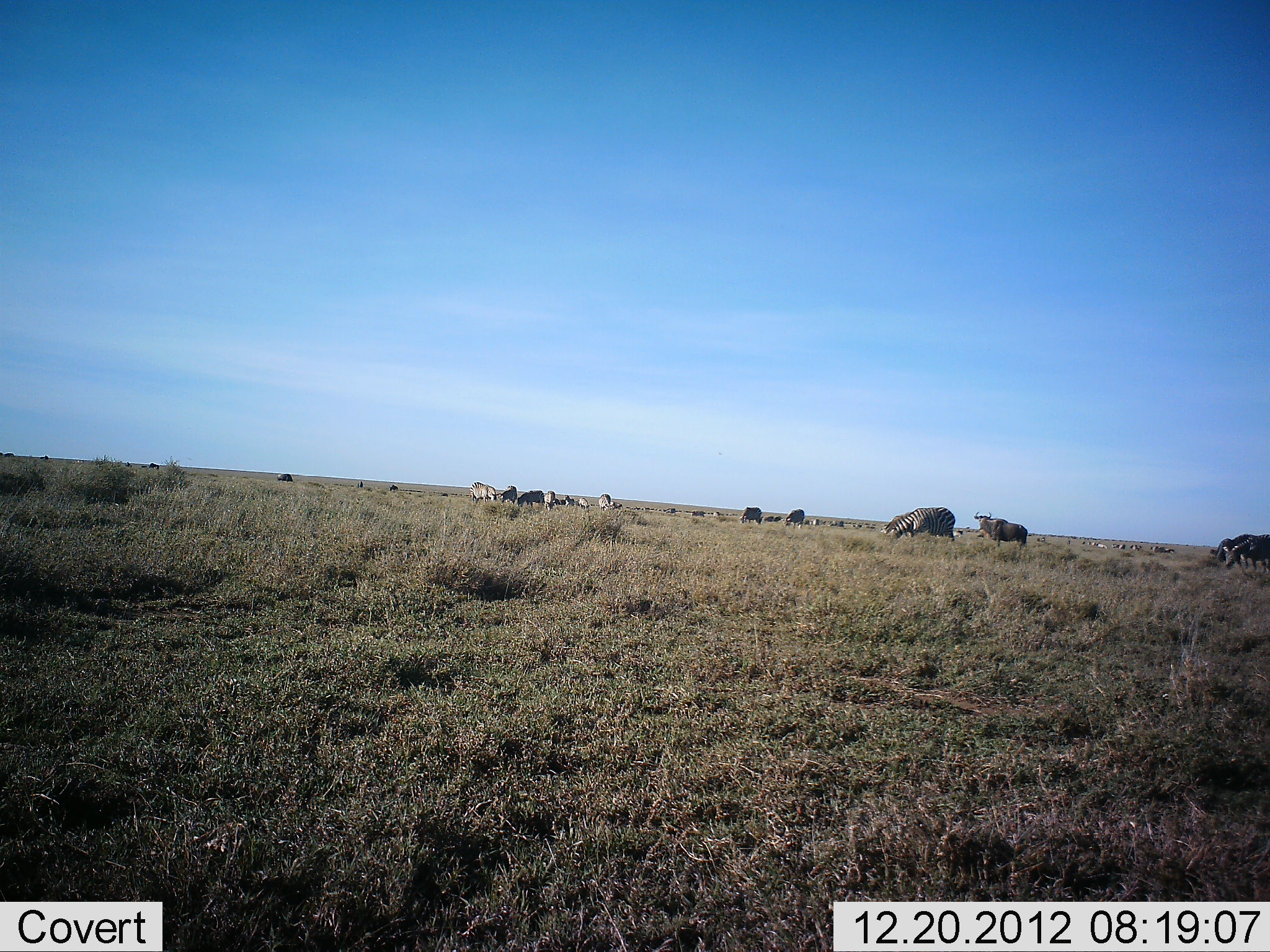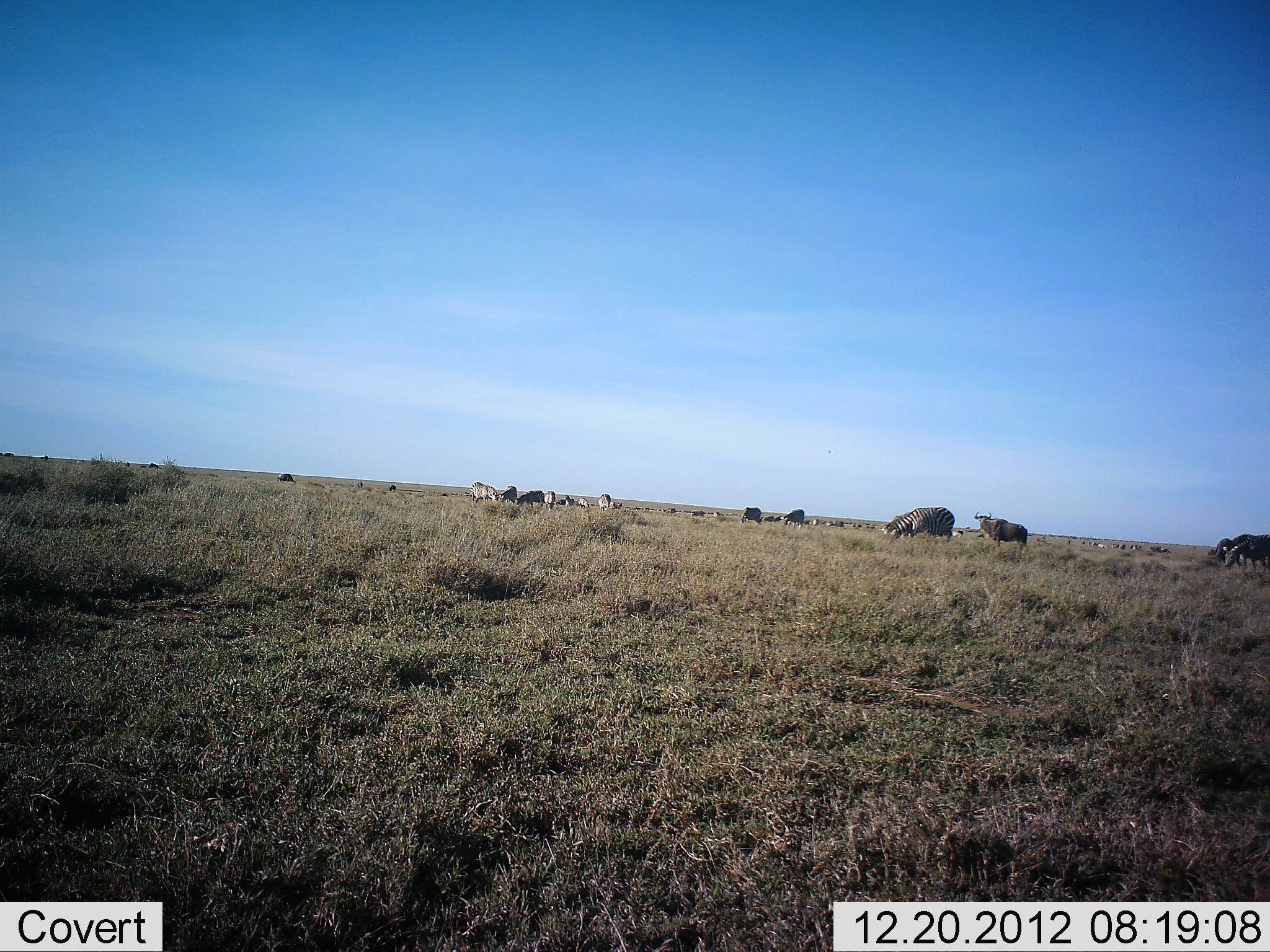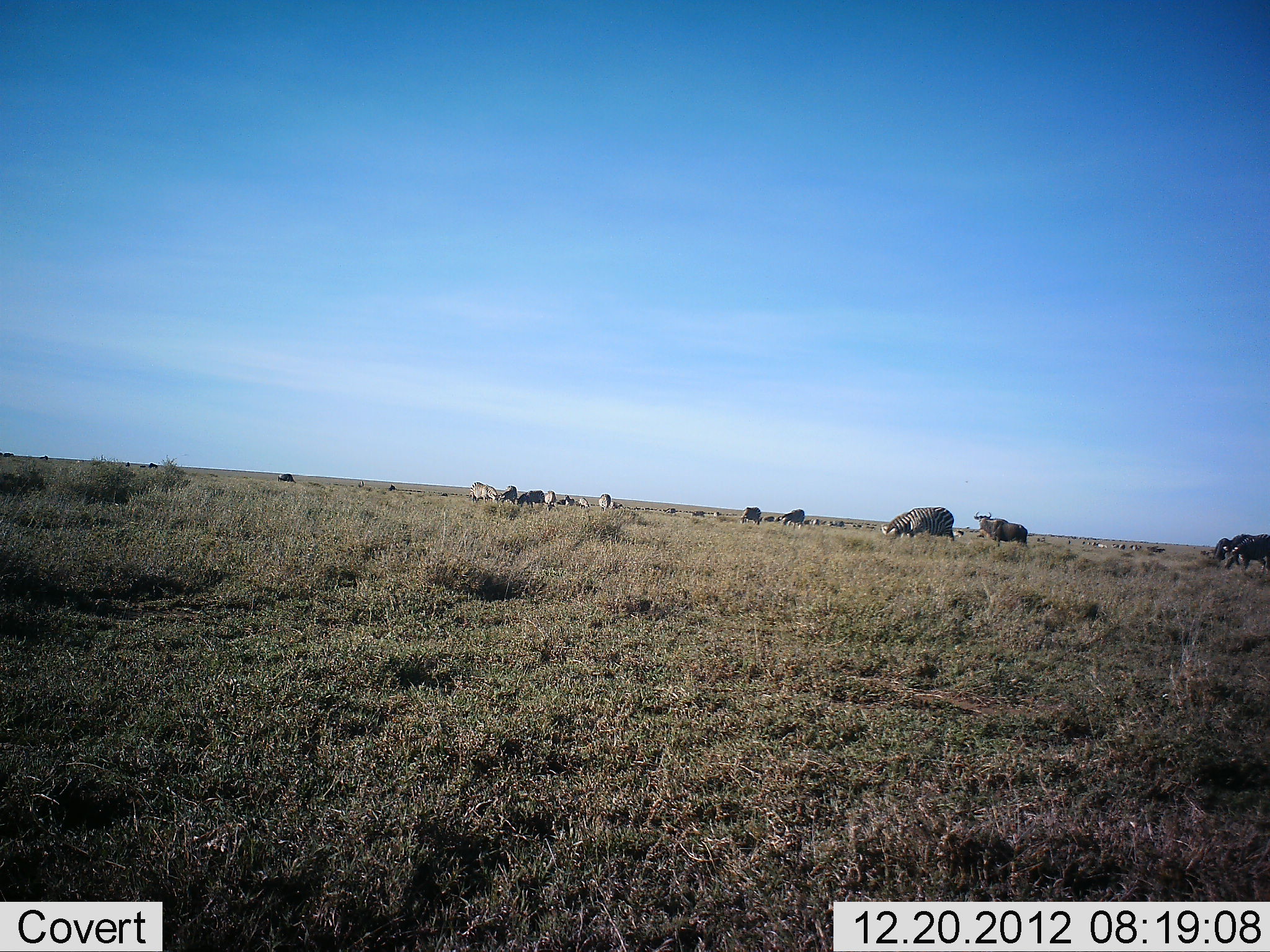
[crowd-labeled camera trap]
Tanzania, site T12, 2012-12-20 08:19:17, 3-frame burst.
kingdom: Animalia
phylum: Chordata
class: Mammalia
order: Artiodactyla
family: Bovidae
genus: Connochaetes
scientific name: Connochaetes taurinus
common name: blue wildebeest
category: wildebeest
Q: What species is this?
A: Wildebeest (blue wildebeest) (Connochaetes taurinus).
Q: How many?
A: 11-50.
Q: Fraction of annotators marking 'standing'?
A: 75%.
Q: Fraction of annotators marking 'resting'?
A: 8%.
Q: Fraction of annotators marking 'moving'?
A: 42%.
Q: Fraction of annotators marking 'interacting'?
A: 0%.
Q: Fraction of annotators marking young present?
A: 0%.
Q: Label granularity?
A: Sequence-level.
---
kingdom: Animalia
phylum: Chordata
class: Mammalia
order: Perissodactyla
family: Equidae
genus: Equus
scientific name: Equus quagga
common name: plains zebra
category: zebra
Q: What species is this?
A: Zebra (plains zebra) (Equus quagga).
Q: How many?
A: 5.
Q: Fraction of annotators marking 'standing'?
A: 50%.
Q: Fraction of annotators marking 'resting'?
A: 0%.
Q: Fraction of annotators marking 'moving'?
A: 12%.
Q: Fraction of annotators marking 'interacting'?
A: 0%.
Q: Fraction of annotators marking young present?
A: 0%.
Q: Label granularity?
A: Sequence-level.